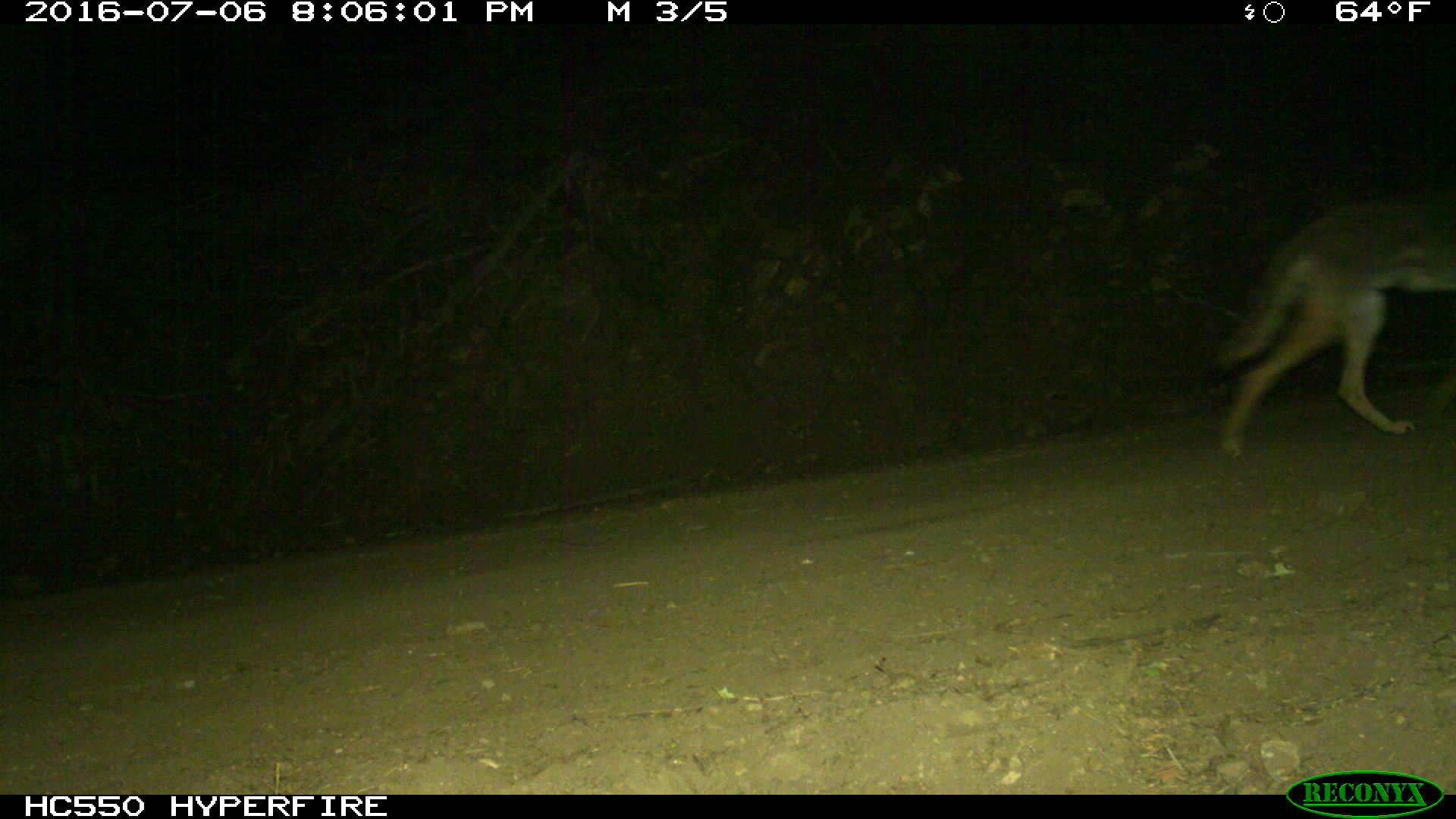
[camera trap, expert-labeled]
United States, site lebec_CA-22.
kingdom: Animalia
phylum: Chordata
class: Mammalia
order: Carnivora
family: Canidae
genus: Canis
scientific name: Canis latrans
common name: coyote